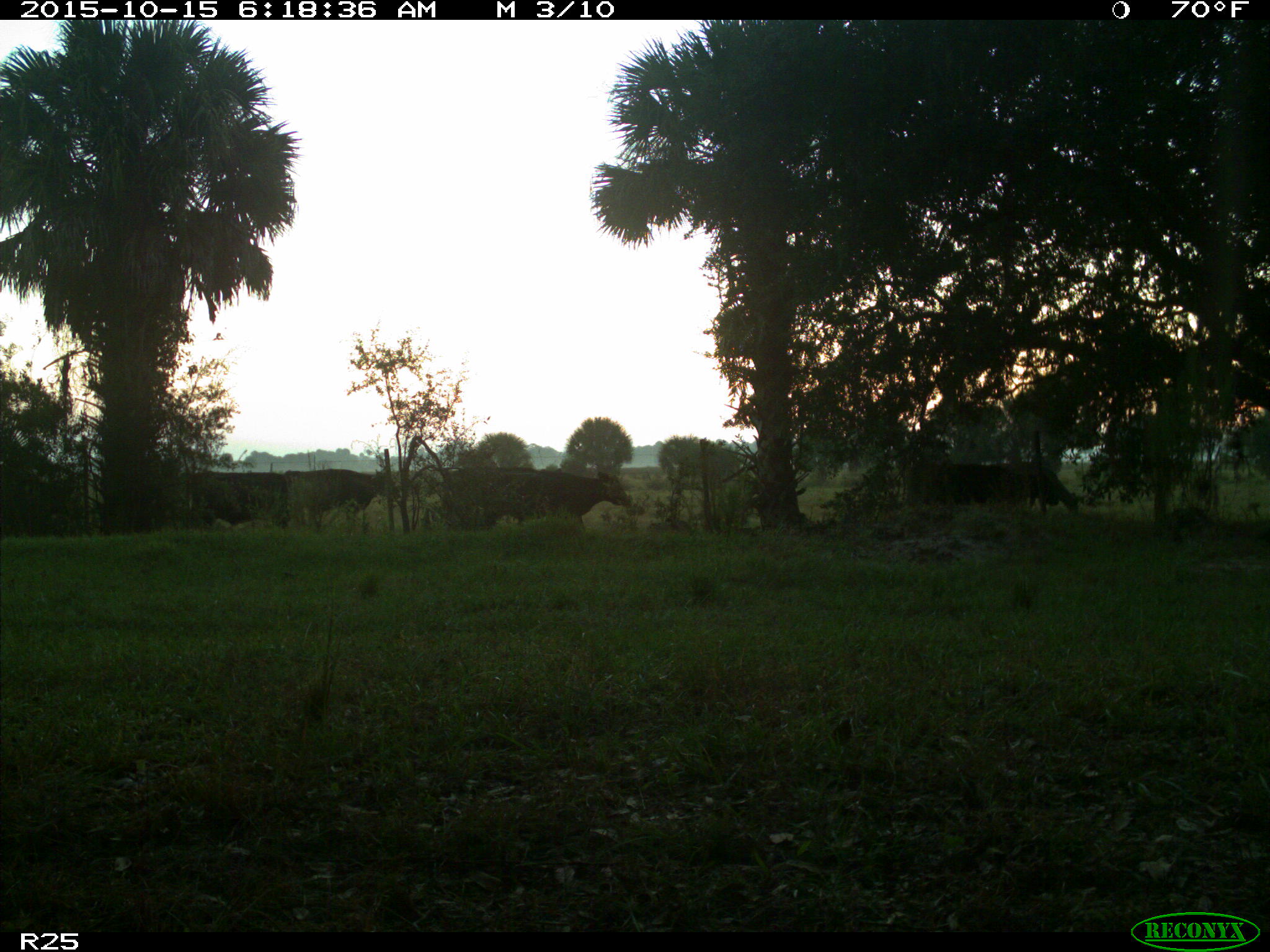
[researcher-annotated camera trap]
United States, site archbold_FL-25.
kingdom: Animalia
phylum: Chordata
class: Mammalia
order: Artiodactyla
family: Bovidae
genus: Bos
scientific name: Bos taurus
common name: domestic cow